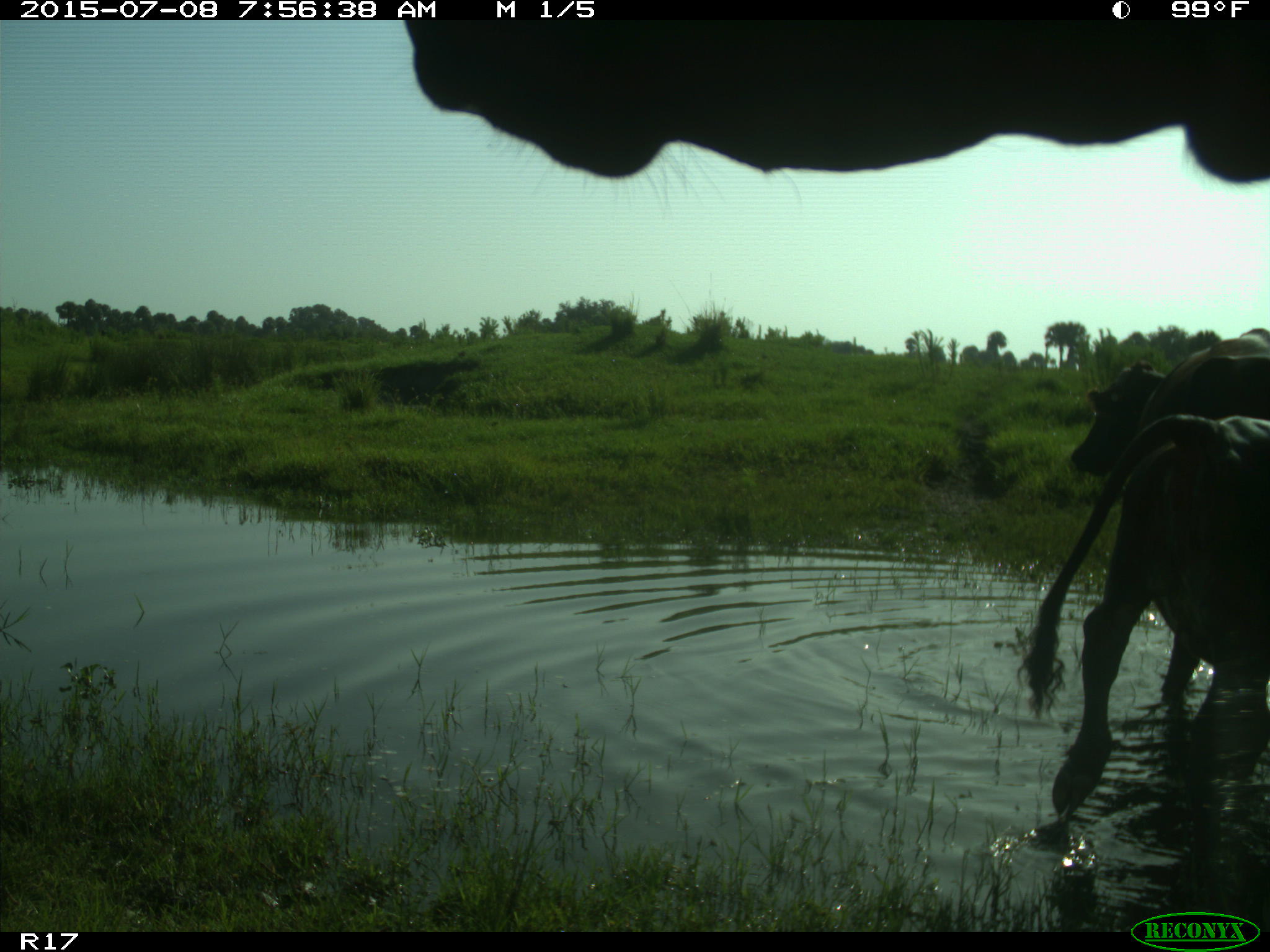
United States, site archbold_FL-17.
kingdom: Animalia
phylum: Chordata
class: Mammalia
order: Artiodactyla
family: Bovidae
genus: Bos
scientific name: Bos taurus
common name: domestic cow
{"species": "Bos taurus (domestic cow)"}